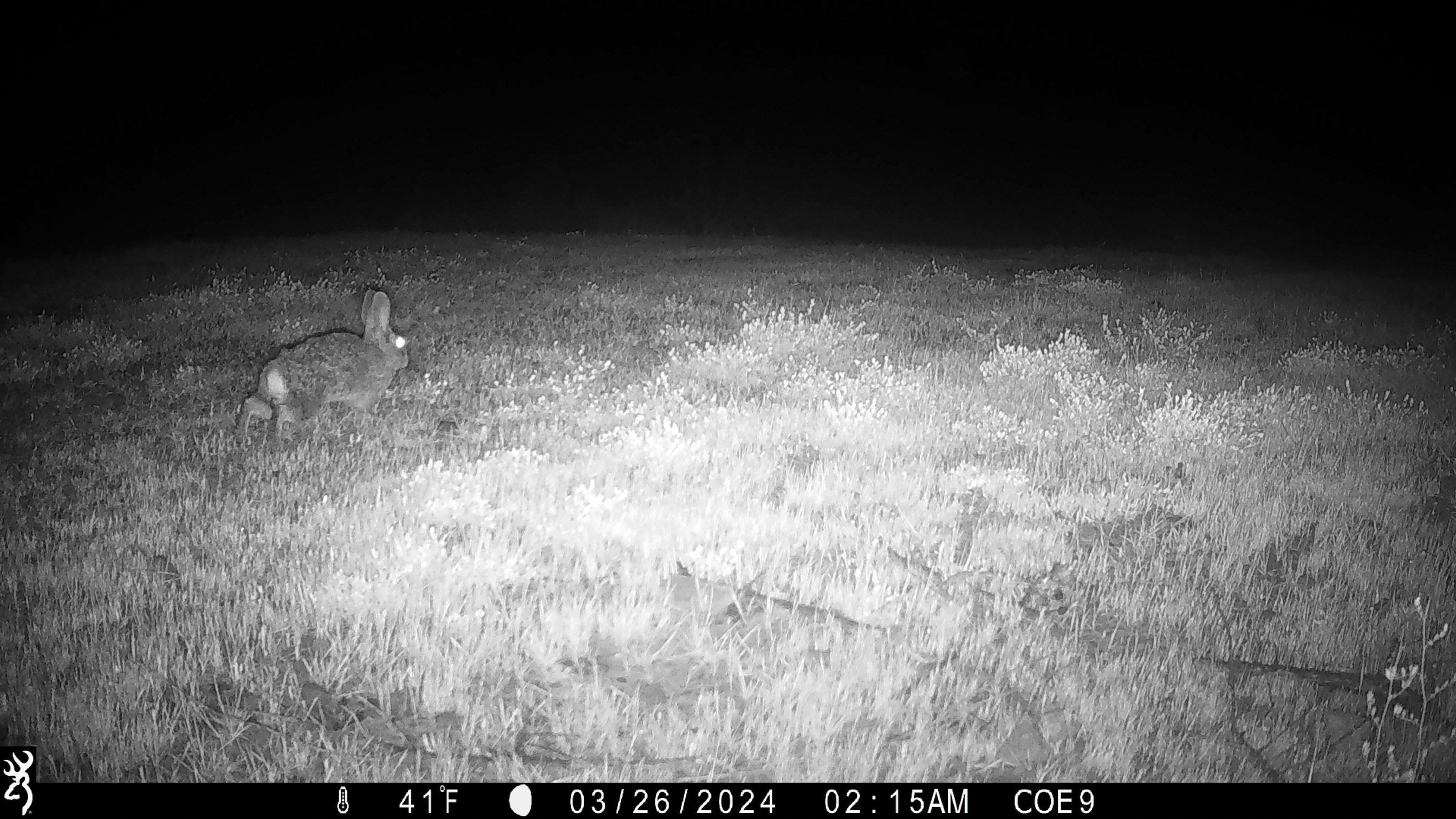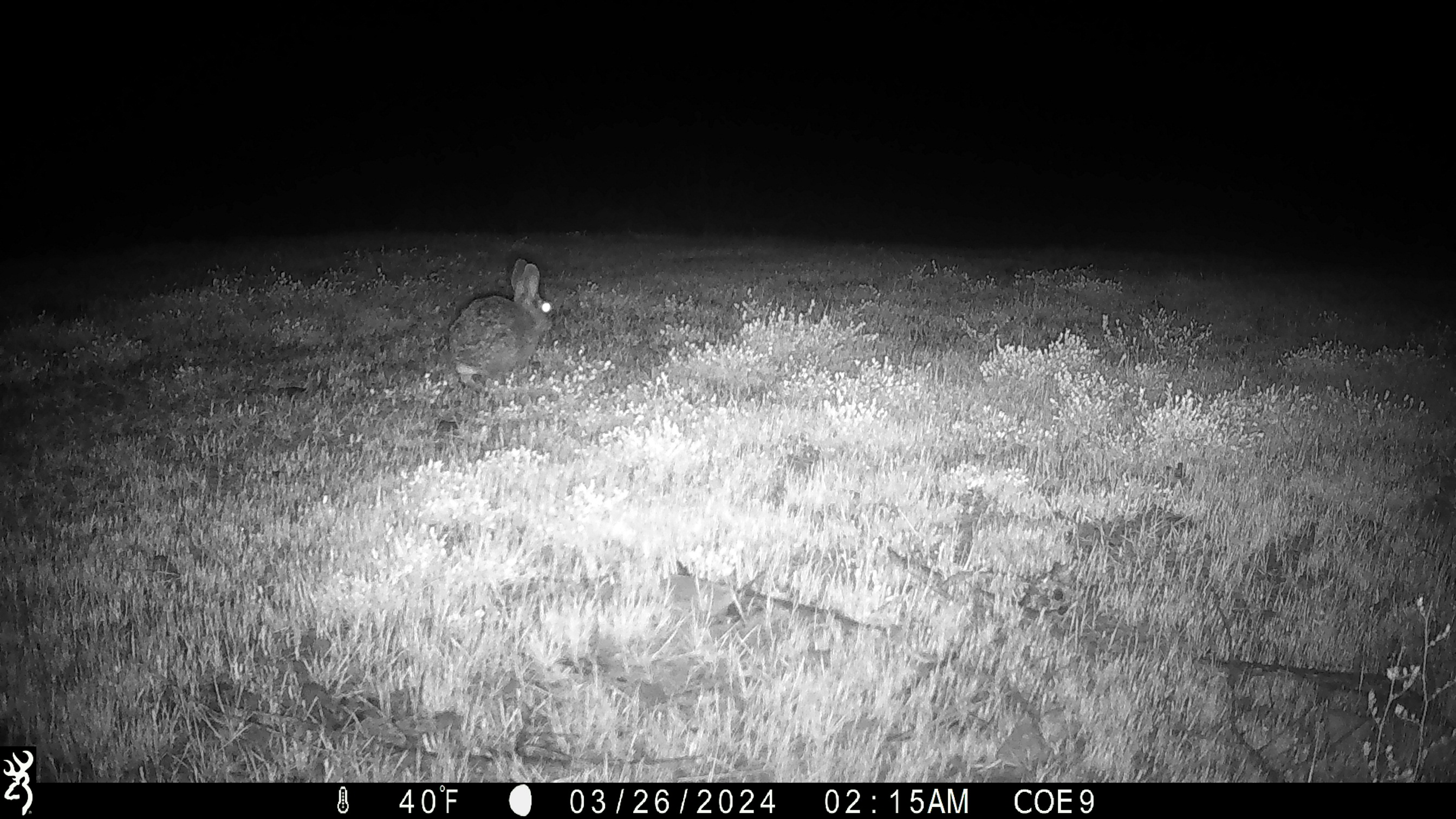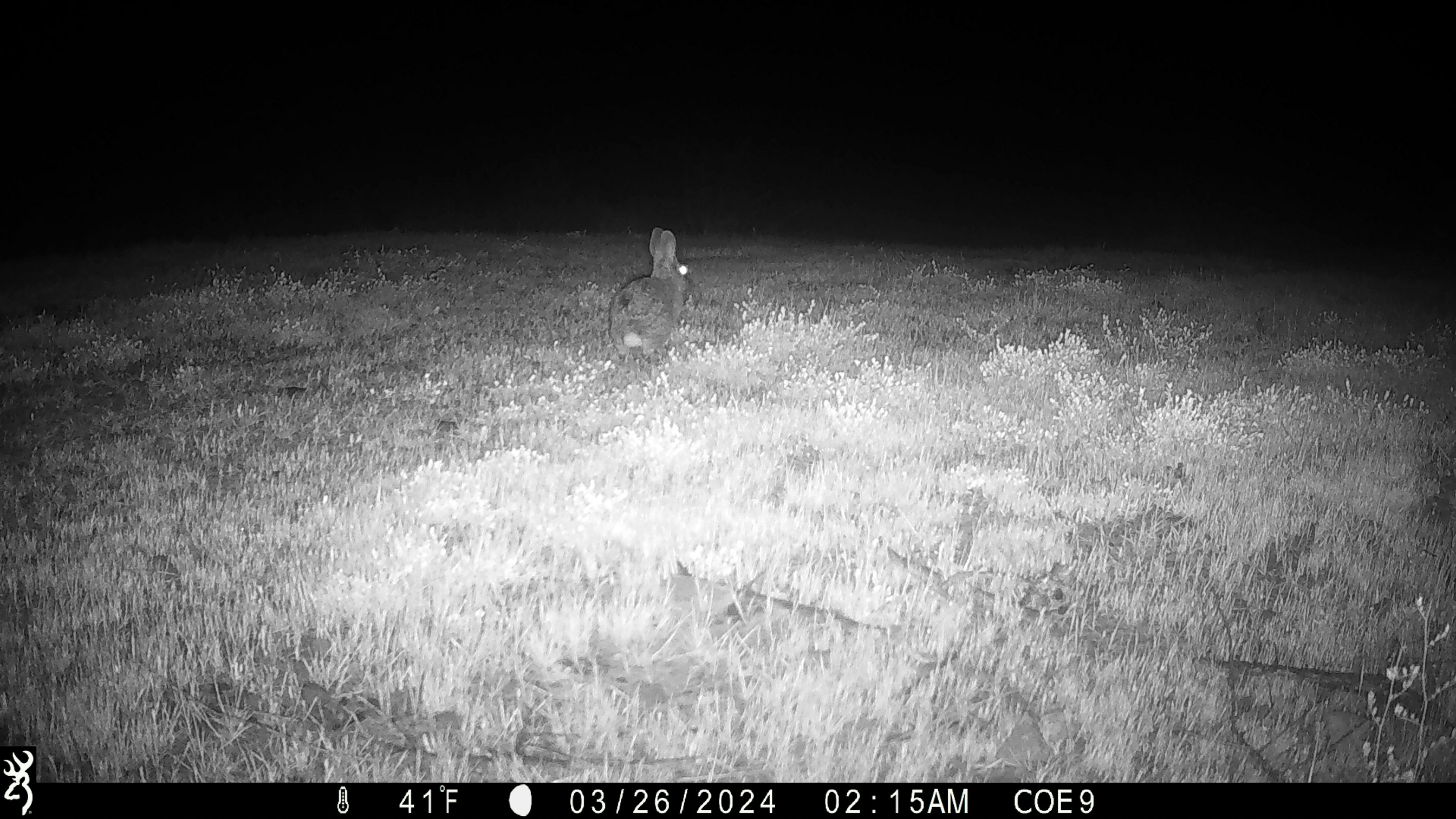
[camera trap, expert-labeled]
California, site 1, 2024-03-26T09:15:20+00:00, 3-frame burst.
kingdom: Animalia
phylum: Chordata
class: Mammalia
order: Lagomorpha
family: Leporidae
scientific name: Leporidae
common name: rabbit